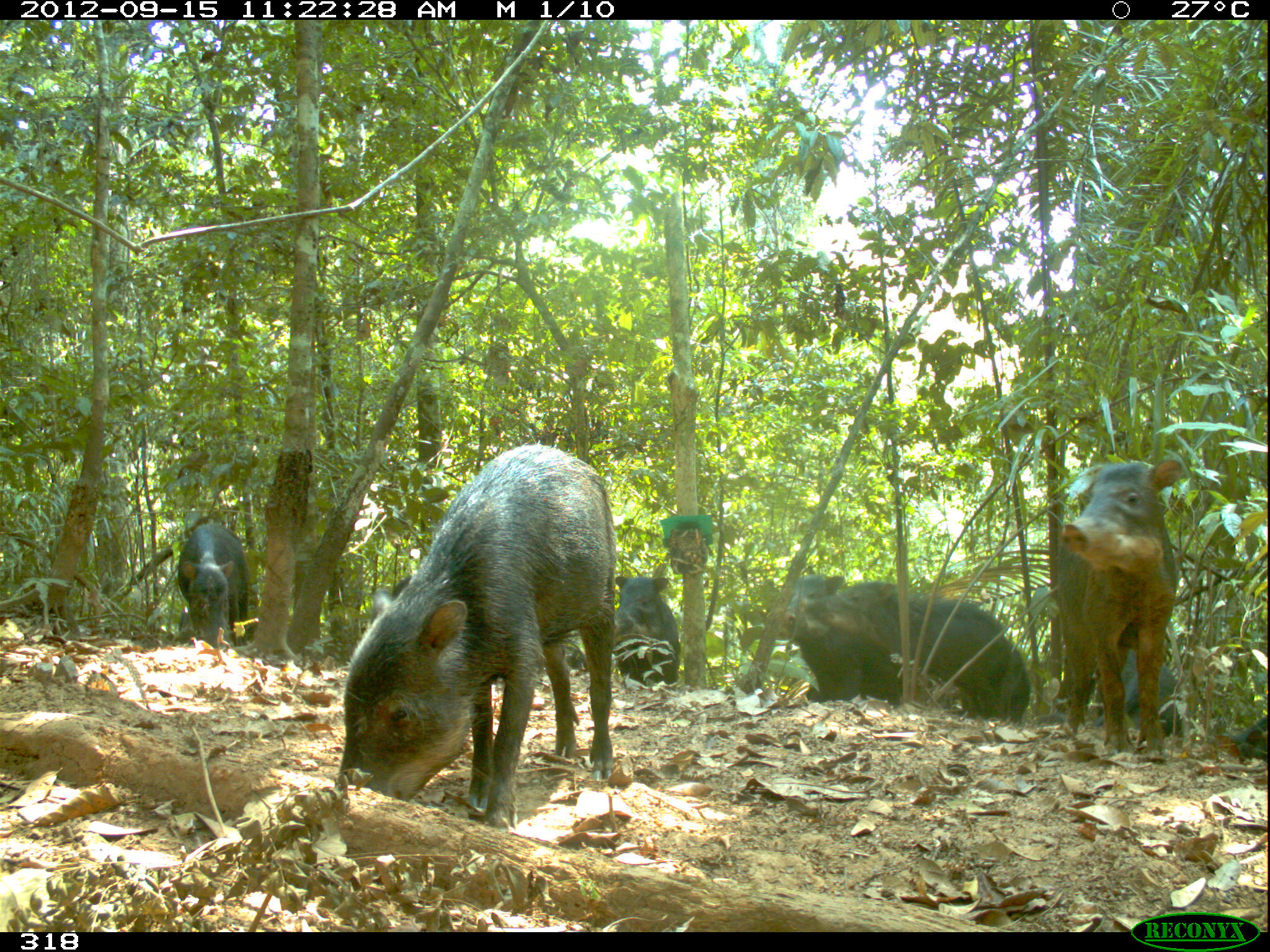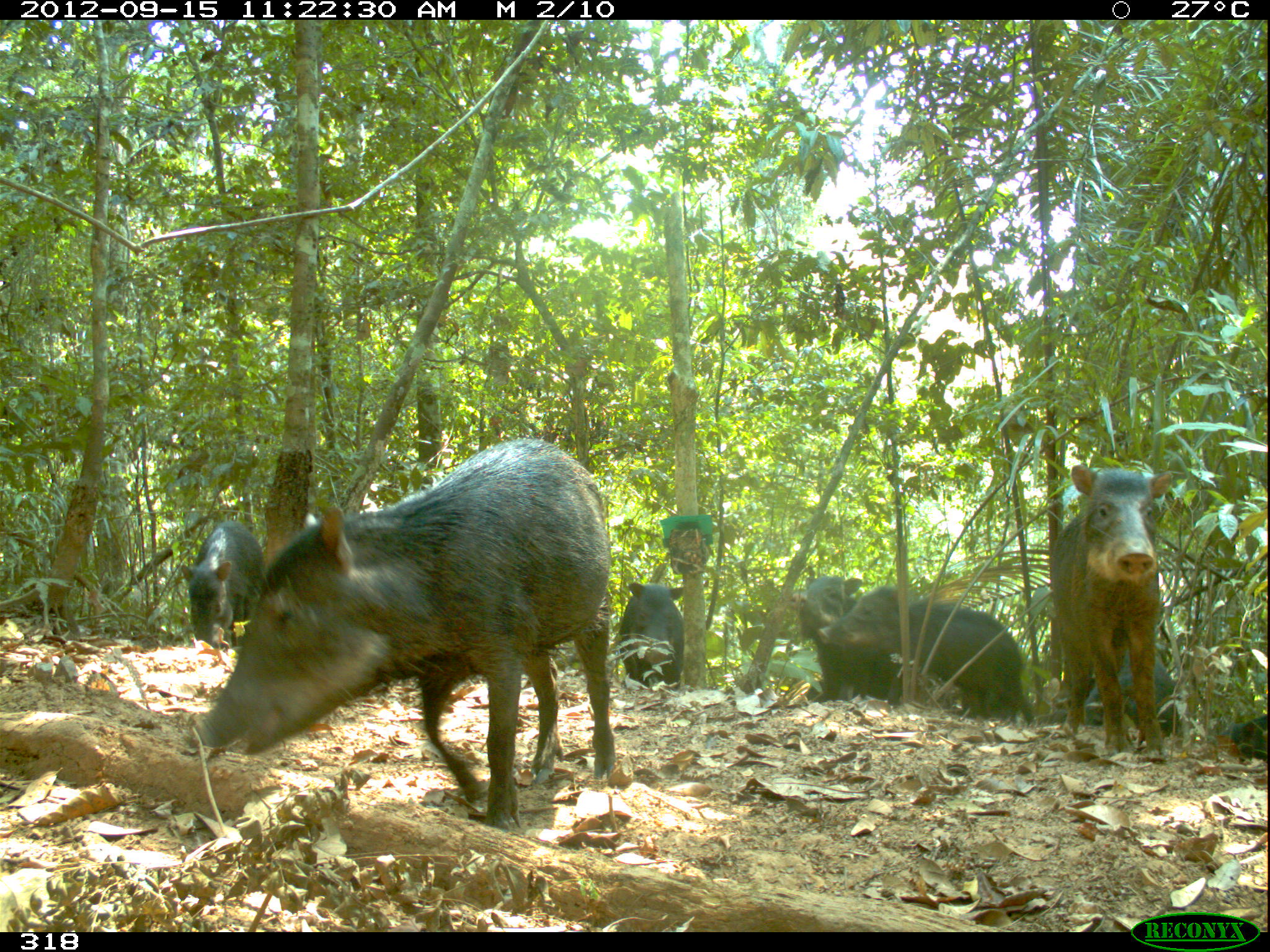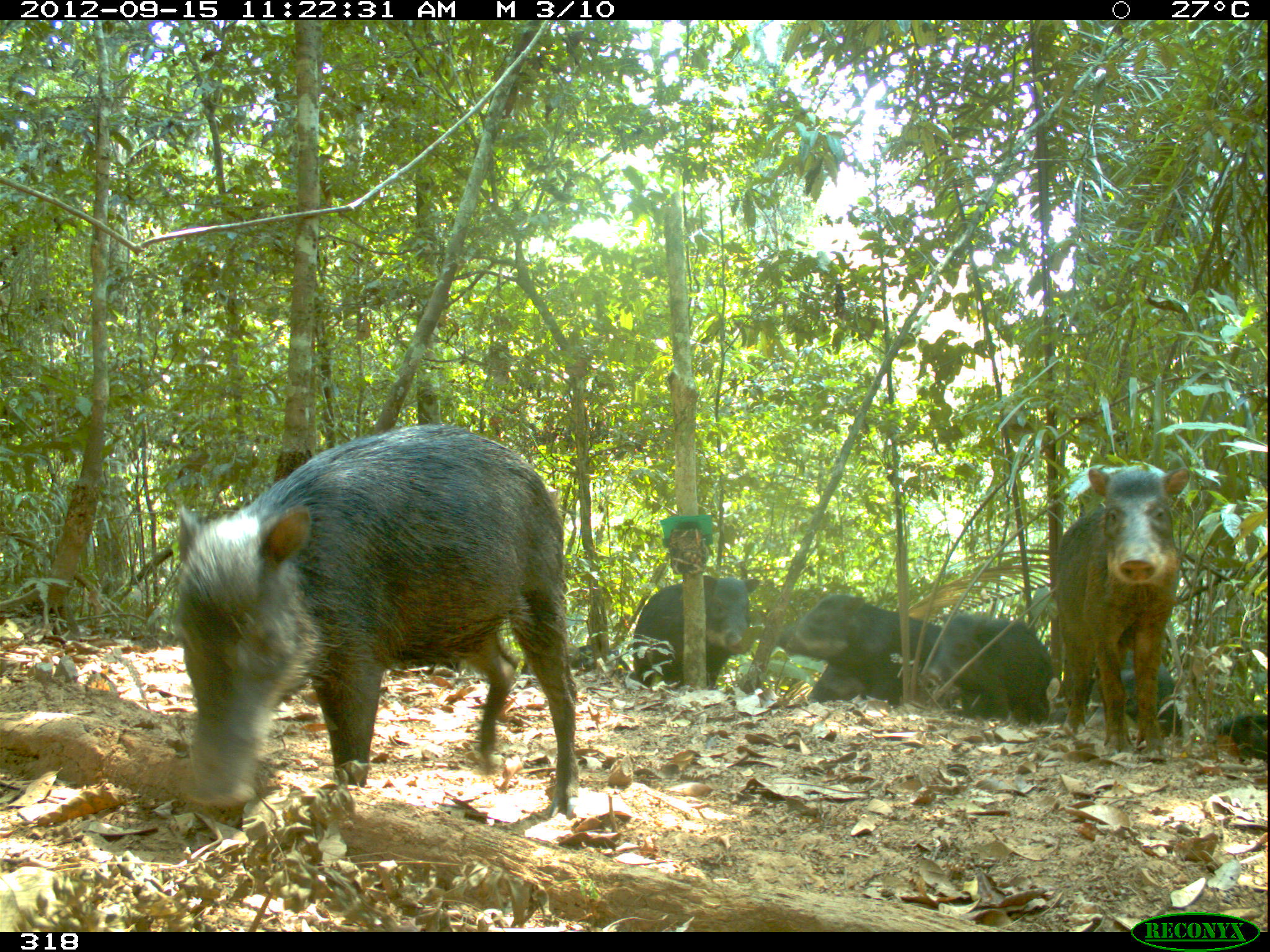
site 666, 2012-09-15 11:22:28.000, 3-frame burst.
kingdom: Animalia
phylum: Chordata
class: Mammalia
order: Artiodactyla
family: Tayassuidae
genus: Tayassu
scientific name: Tayassu pecari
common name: white-lipped peccary